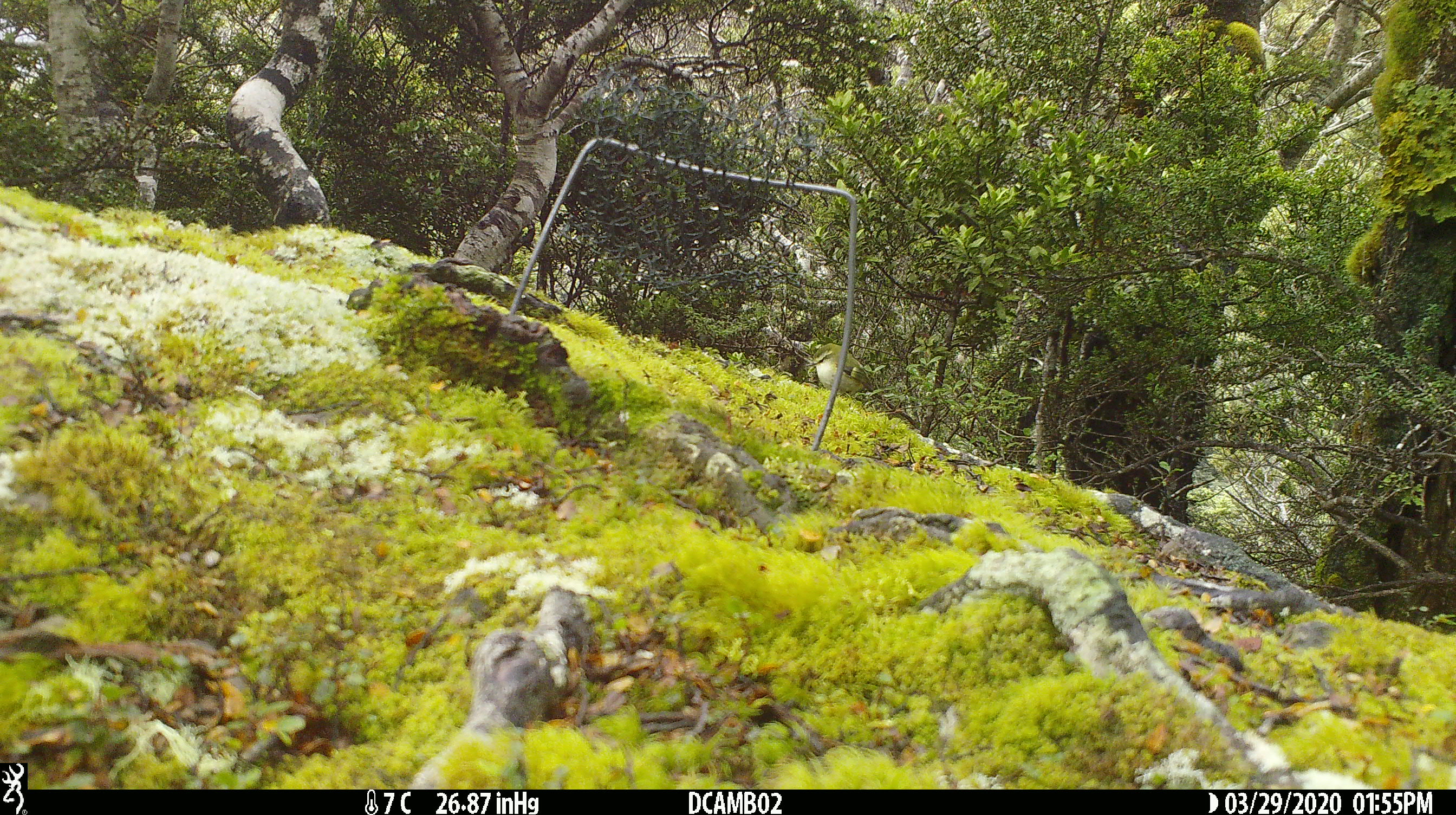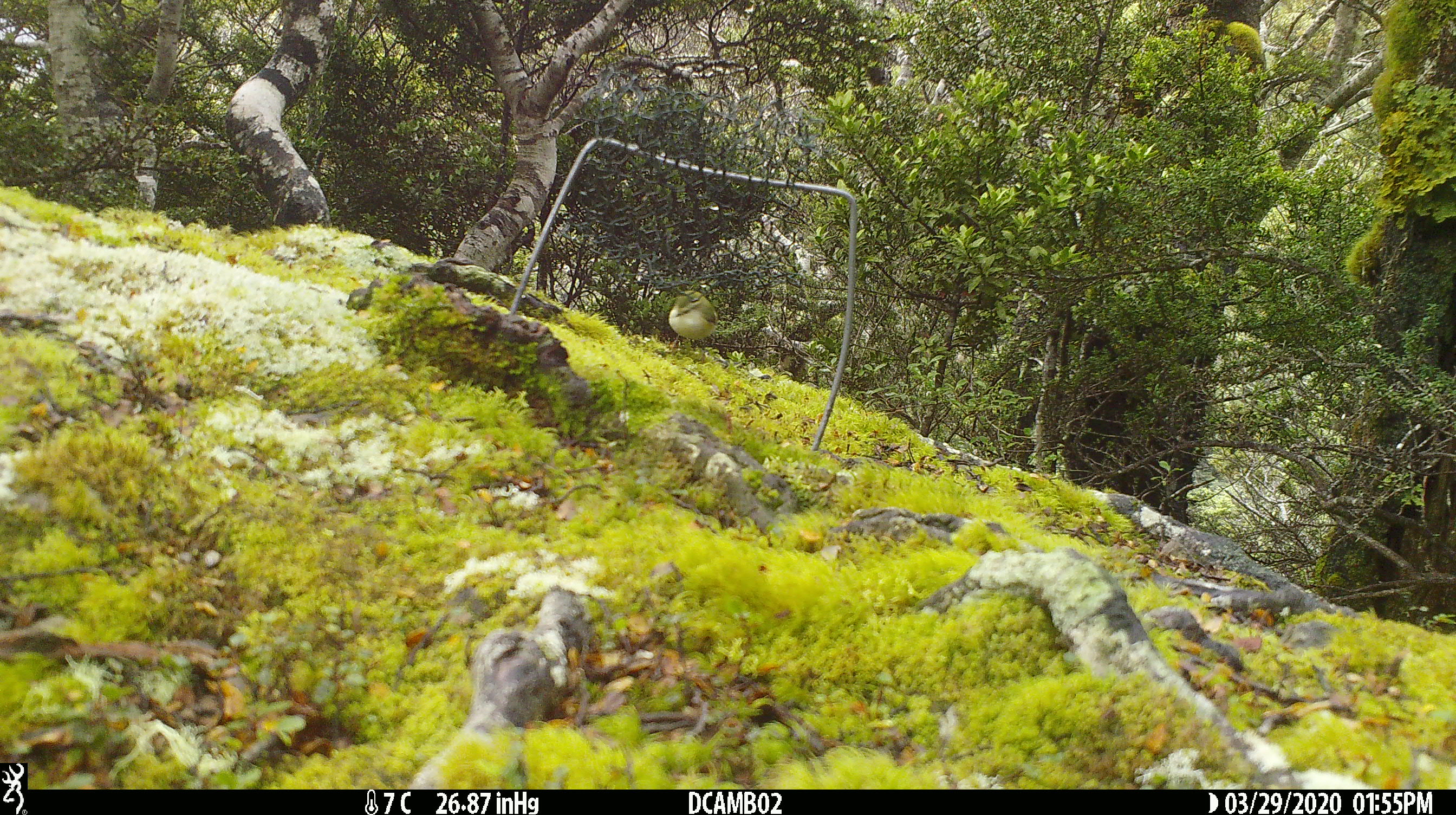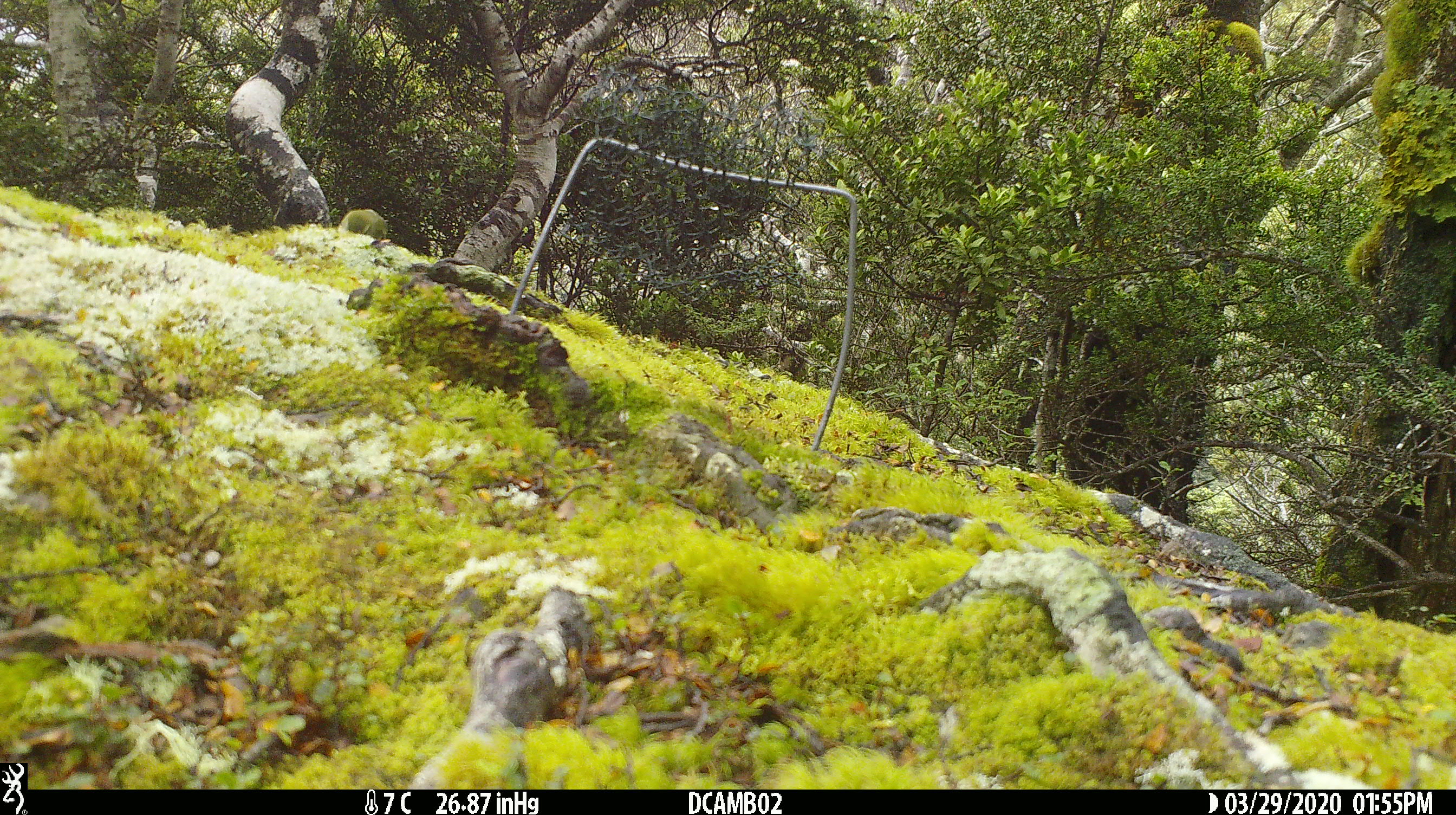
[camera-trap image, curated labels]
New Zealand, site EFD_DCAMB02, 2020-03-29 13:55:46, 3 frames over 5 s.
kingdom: Animalia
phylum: Chordata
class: Aves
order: Passeriformes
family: Acanthisittidae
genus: Acanthisitta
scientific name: Acanthisitta chloris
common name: rifleman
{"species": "rifleman (Acanthisitta chloris)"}